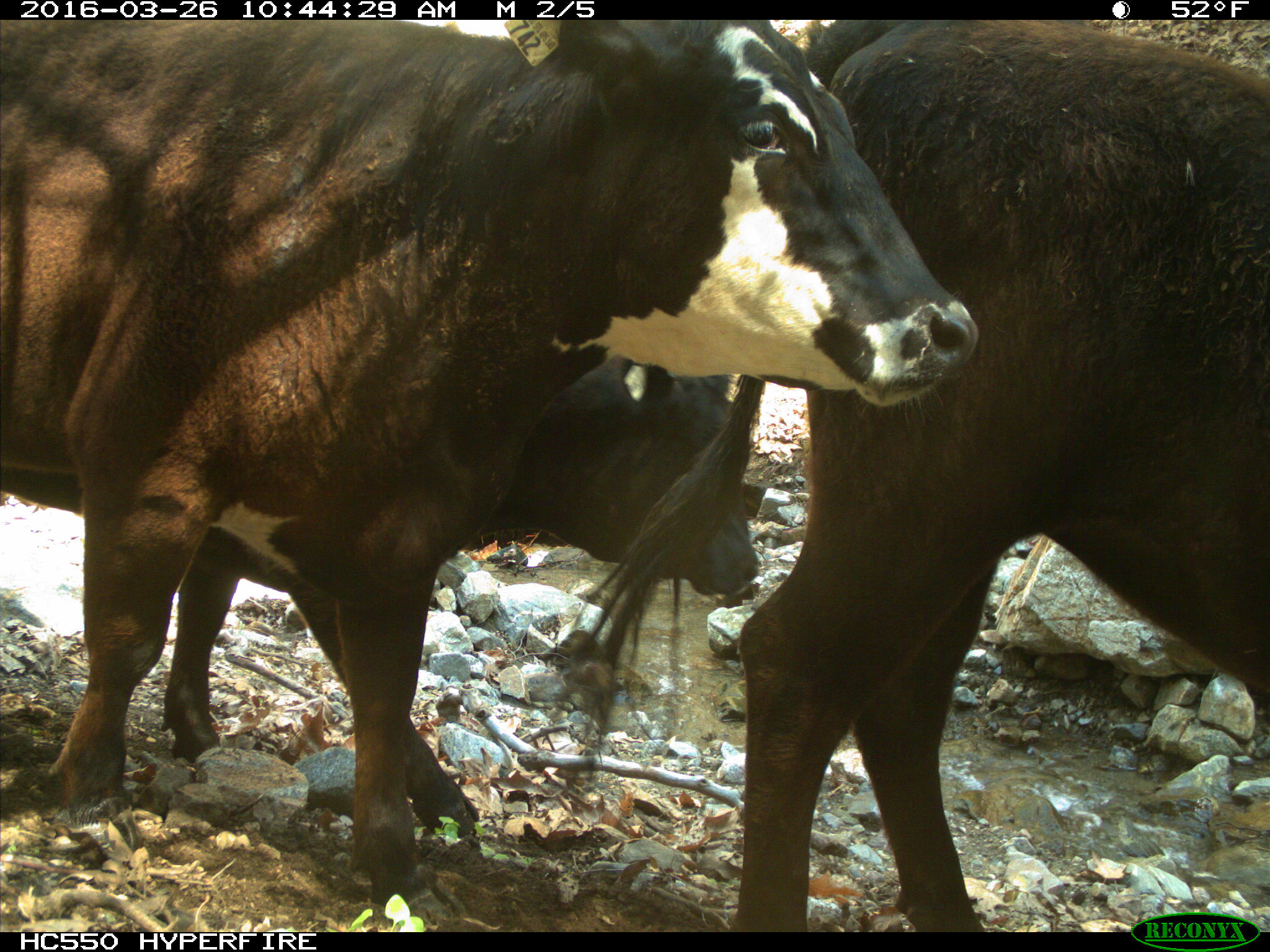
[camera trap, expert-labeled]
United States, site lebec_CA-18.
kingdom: Animalia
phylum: Chordata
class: Mammalia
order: Artiodactyla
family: Bovidae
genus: Bos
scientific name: Bos taurus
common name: domestic cow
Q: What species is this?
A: Bos taurus (domestic cow).